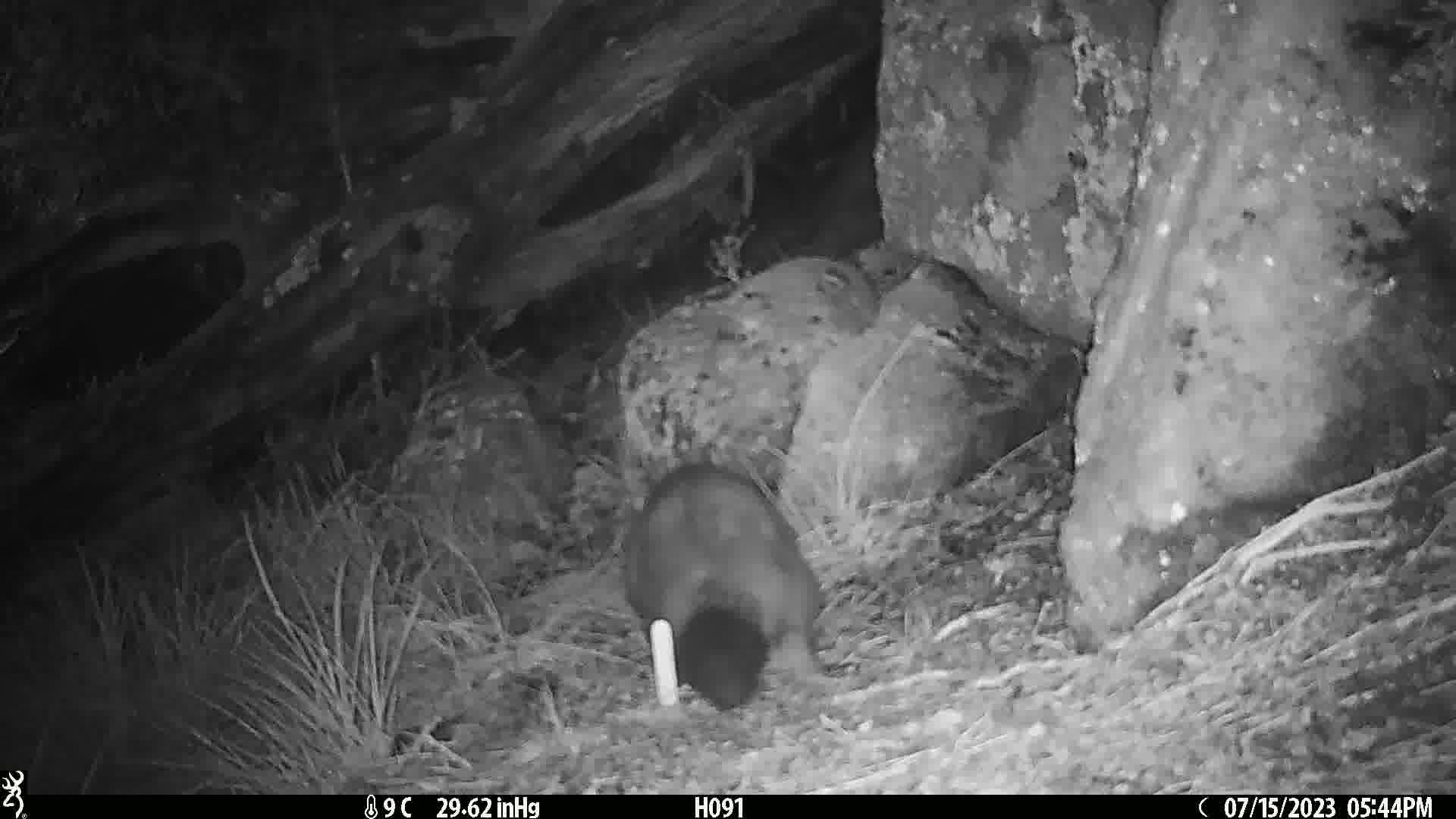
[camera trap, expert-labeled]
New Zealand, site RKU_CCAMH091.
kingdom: Animalia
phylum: Chordata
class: Mammalia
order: Diprotodontia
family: Phalangeridae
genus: Trichosurus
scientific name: Trichosurus vulpecula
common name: common brushtail possum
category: possum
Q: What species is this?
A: Possum (common brushtail possum) (Trichosurus vulpecula).